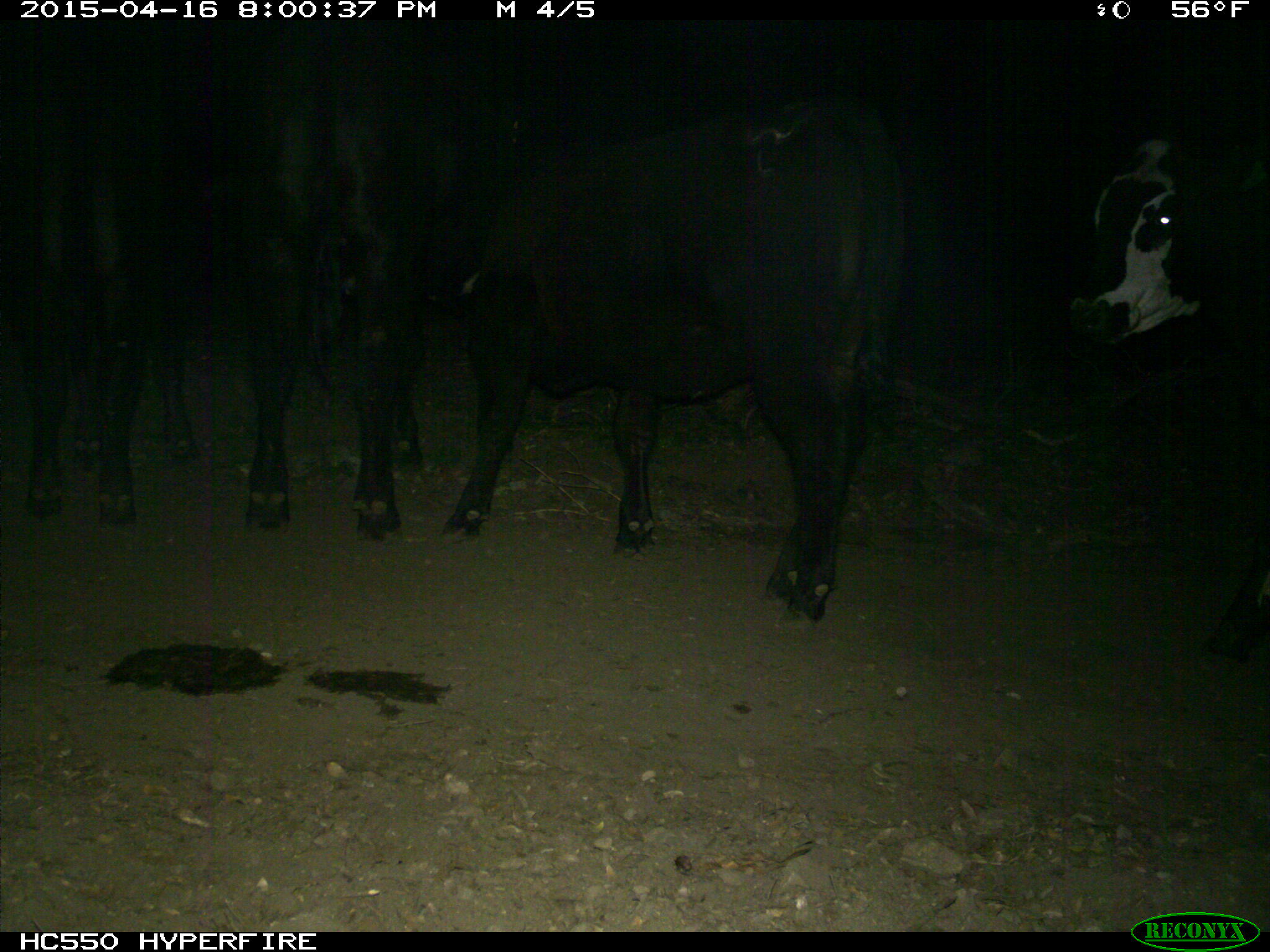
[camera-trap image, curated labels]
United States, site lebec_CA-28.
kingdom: Animalia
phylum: Chordata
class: Mammalia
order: Artiodactyla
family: Bovidae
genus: Bos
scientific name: Bos taurus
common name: domestic cow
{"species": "Bos taurus (domestic cow)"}